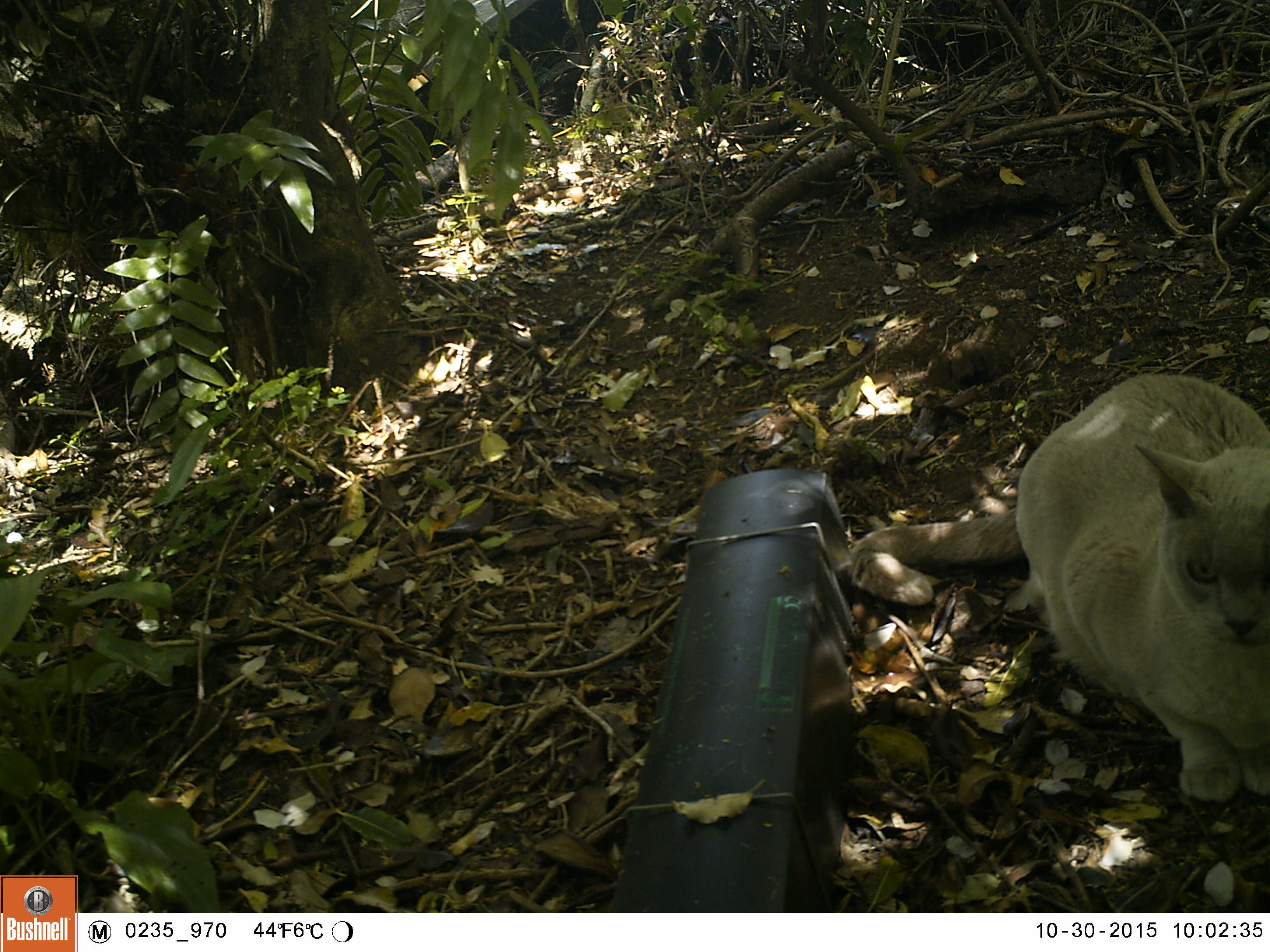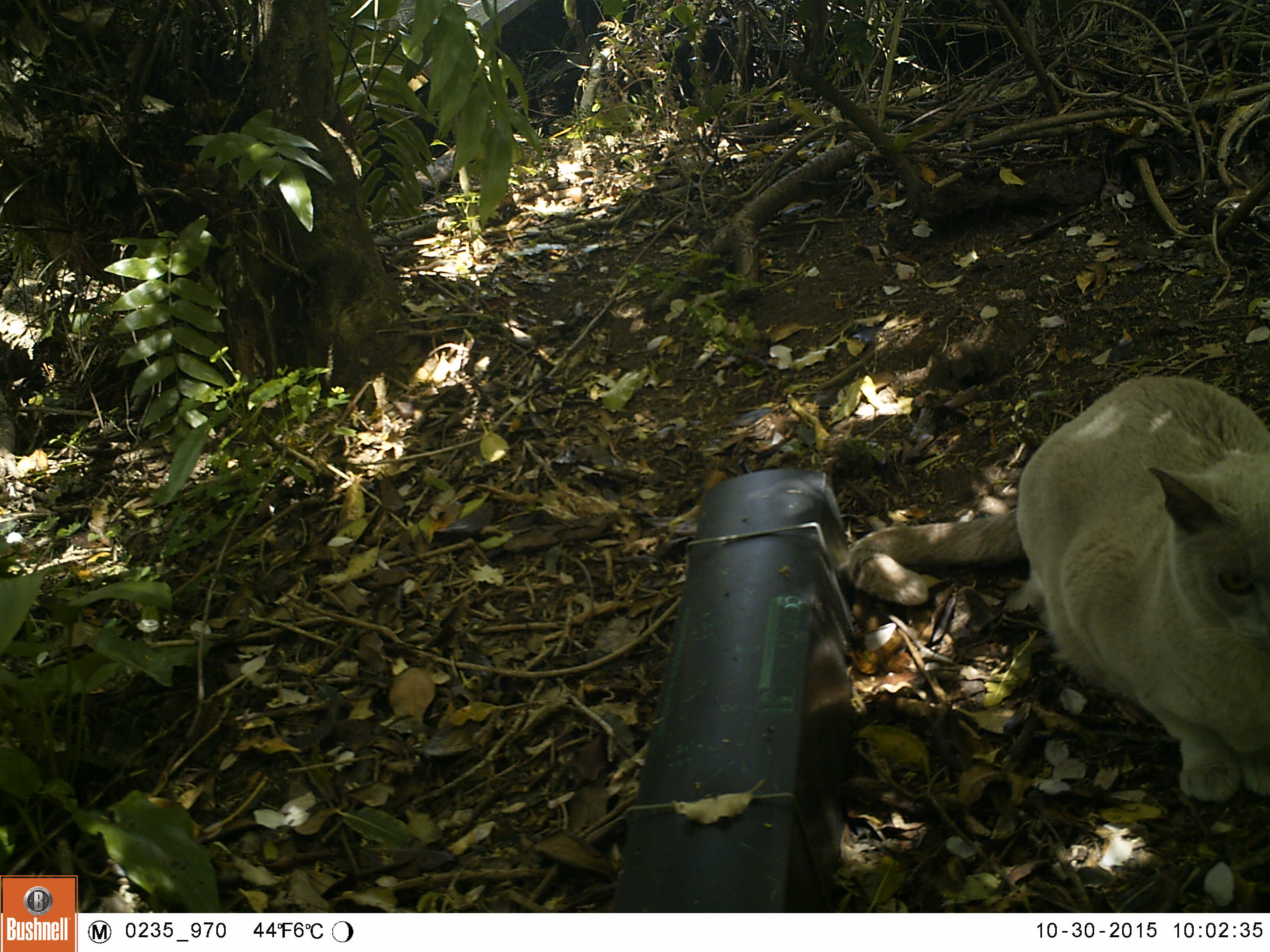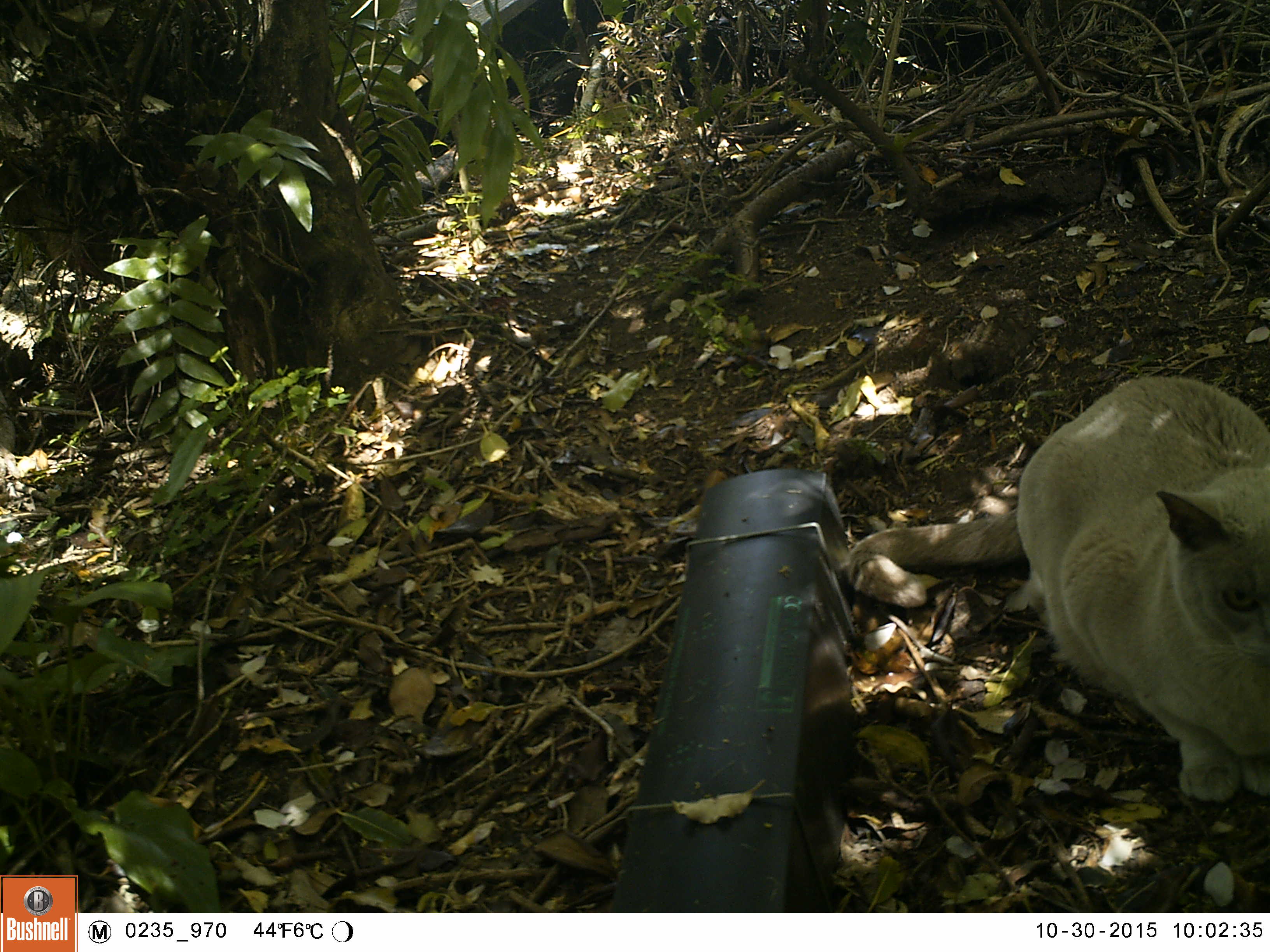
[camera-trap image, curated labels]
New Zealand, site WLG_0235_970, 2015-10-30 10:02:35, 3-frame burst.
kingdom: Animalia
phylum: Chordata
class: Mammalia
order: Carnivora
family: Felidae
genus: Felis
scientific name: Felis catus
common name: domestic cat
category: cat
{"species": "cat (domestic cat) (Felis catus)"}